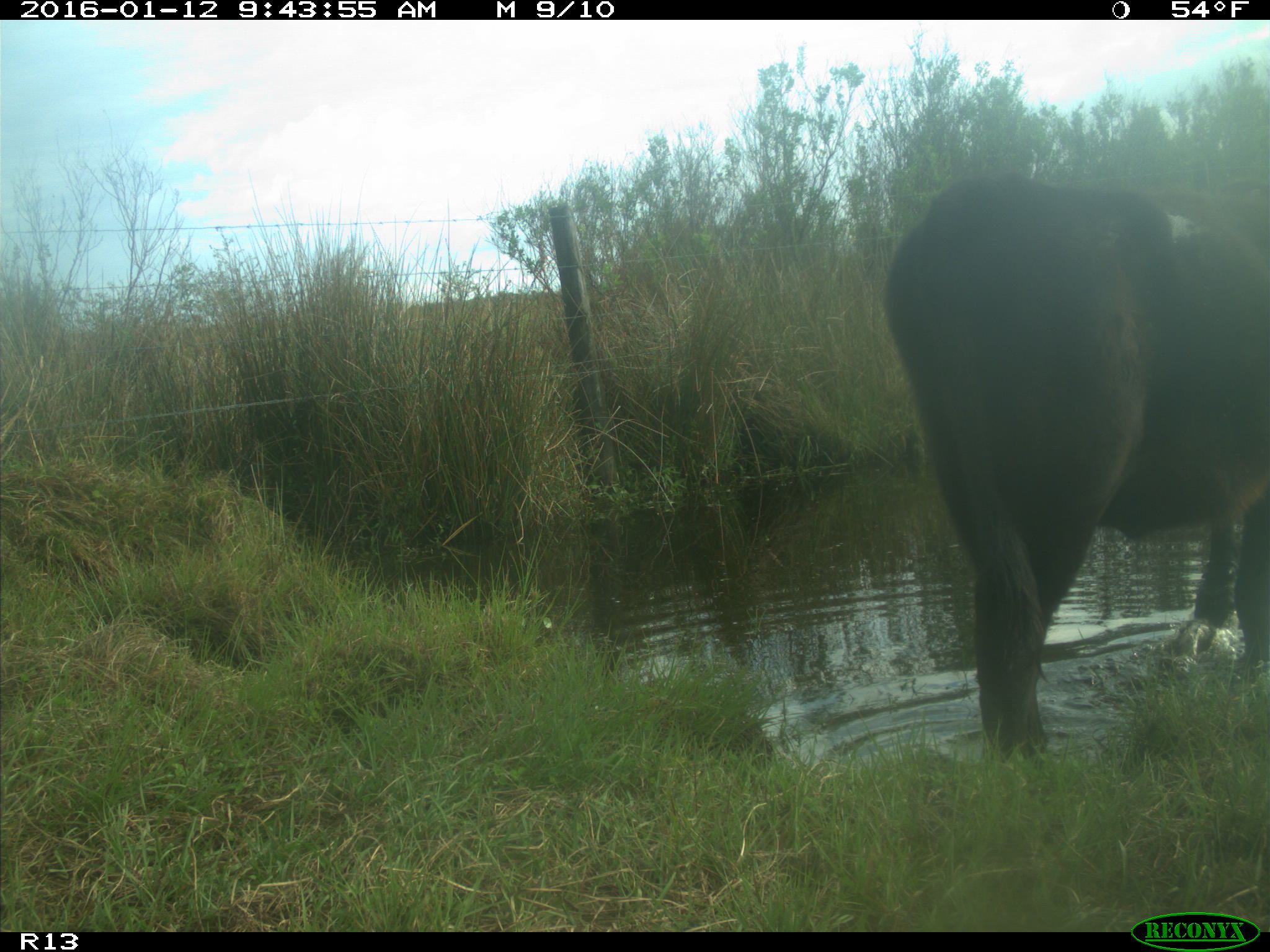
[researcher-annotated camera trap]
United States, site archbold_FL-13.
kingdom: Animalia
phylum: Chordata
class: Mammalia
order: Artiodactyla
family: Bovidae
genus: Bos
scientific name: Bos taurus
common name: domestic cow